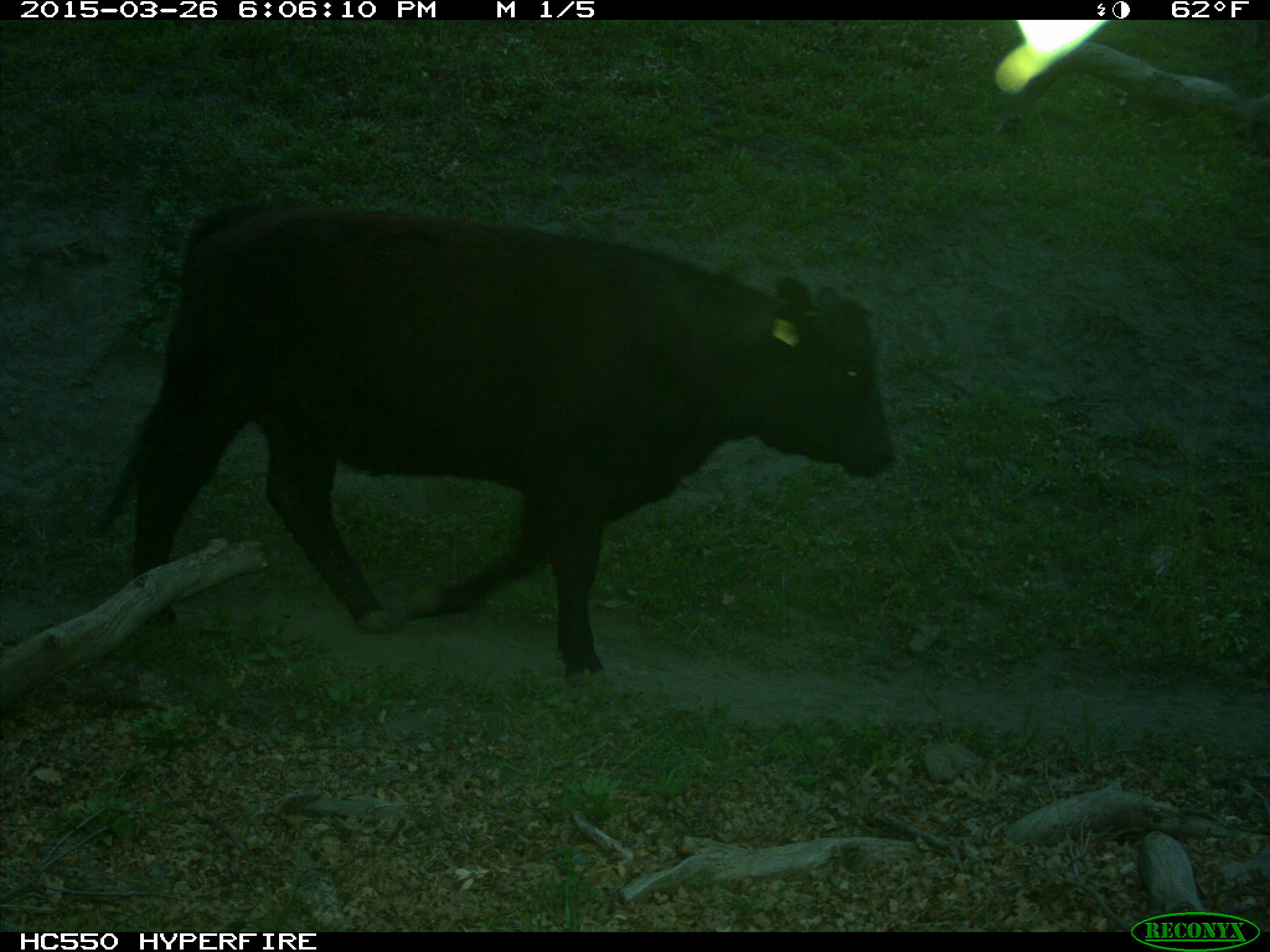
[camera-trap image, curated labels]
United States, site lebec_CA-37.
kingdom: Animalia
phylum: Chordata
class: Mammalia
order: Artiodactyla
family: Bovidae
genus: Bos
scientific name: Bos taurus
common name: domestic cow